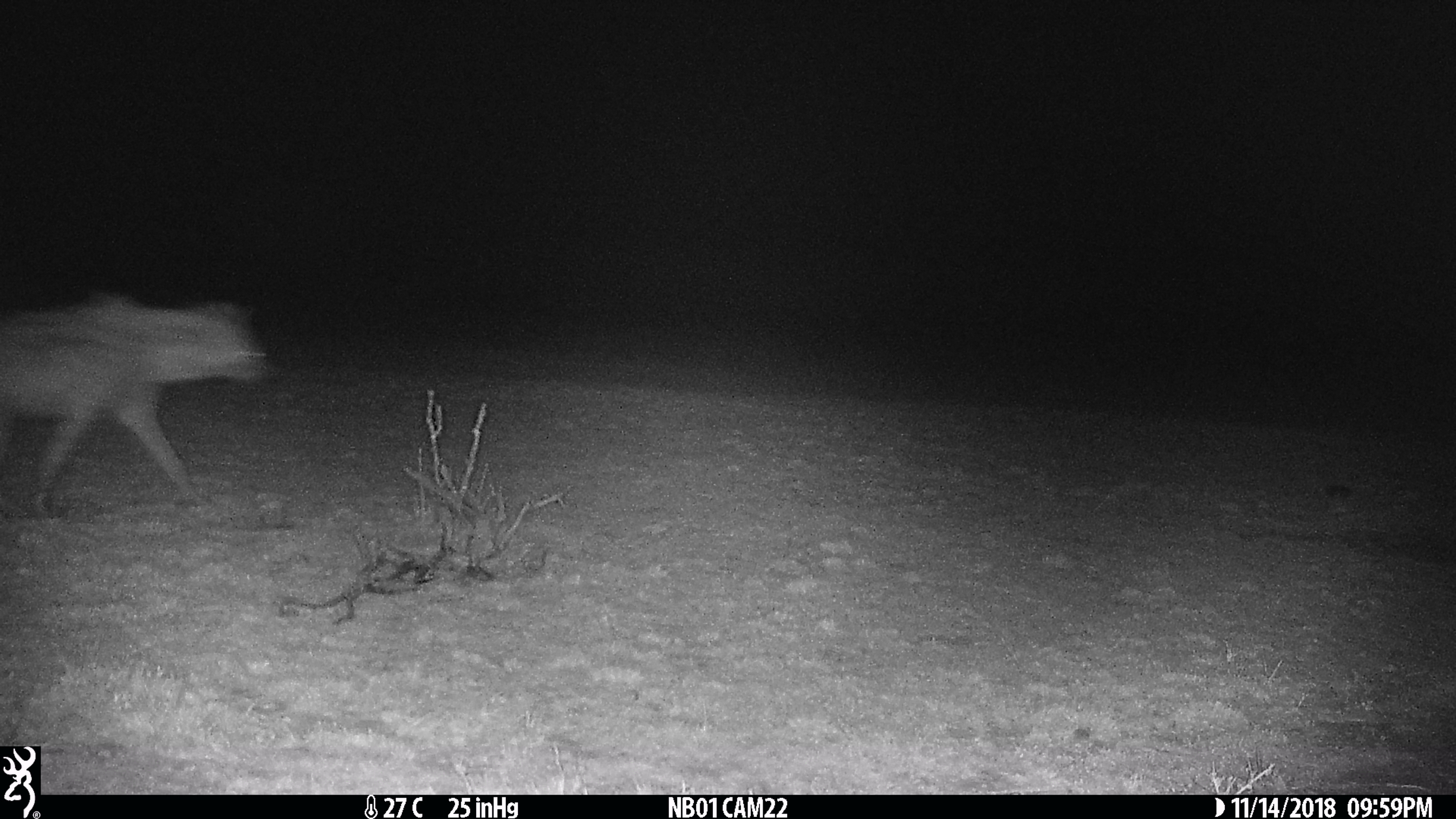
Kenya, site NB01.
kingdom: Animalia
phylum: Chordata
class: Mammalia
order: Carnivora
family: Hyaenidae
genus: Crocuta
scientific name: Crocuta crocuta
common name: spotted hyena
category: hyena spotted